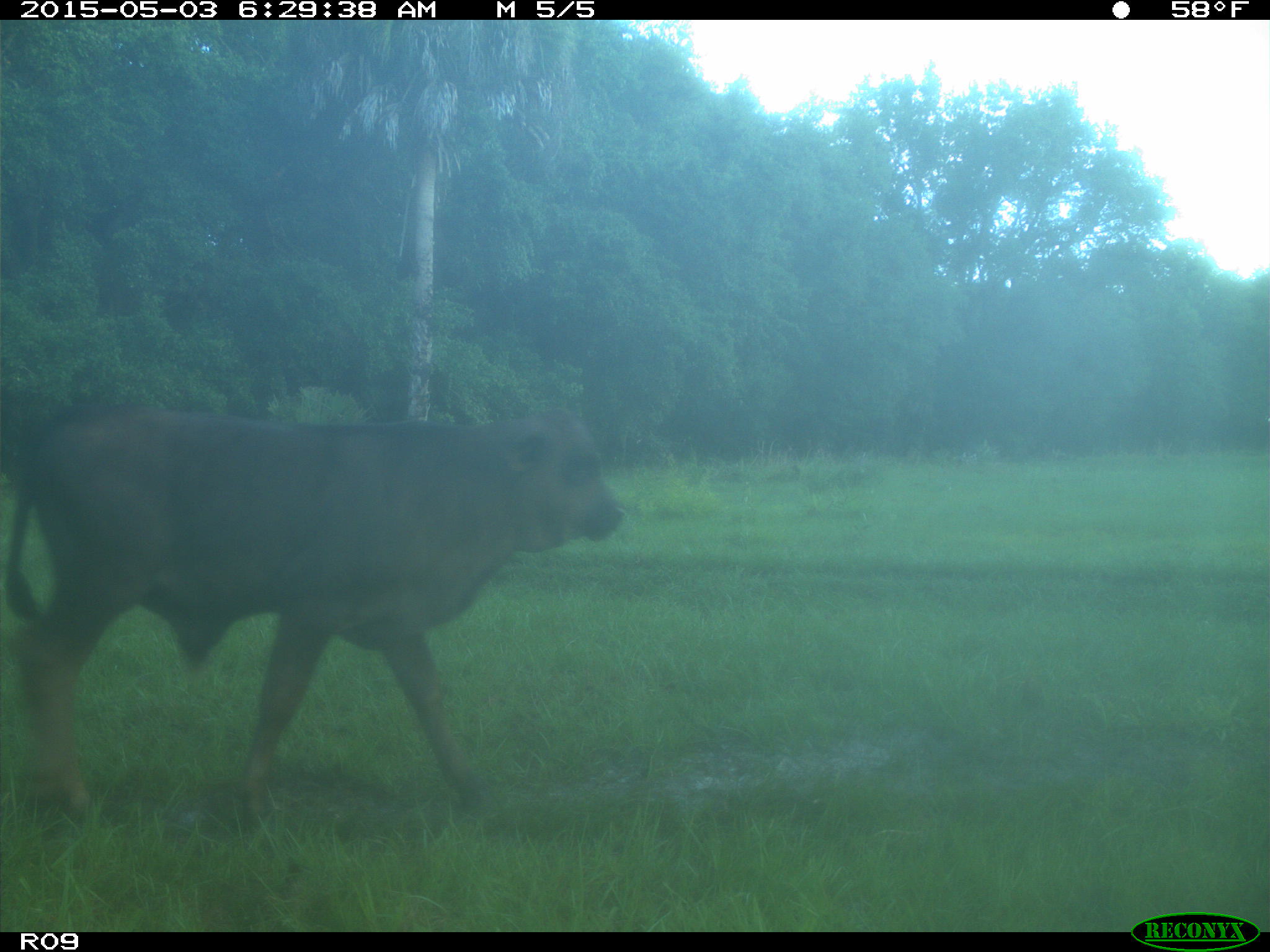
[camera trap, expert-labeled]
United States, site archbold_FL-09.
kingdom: Animalia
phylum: Chordata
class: Mammalia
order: Artiodactyla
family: Bovidae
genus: Bos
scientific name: Bos taurus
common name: domestic cow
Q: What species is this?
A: Bos taurus (domestic cow).